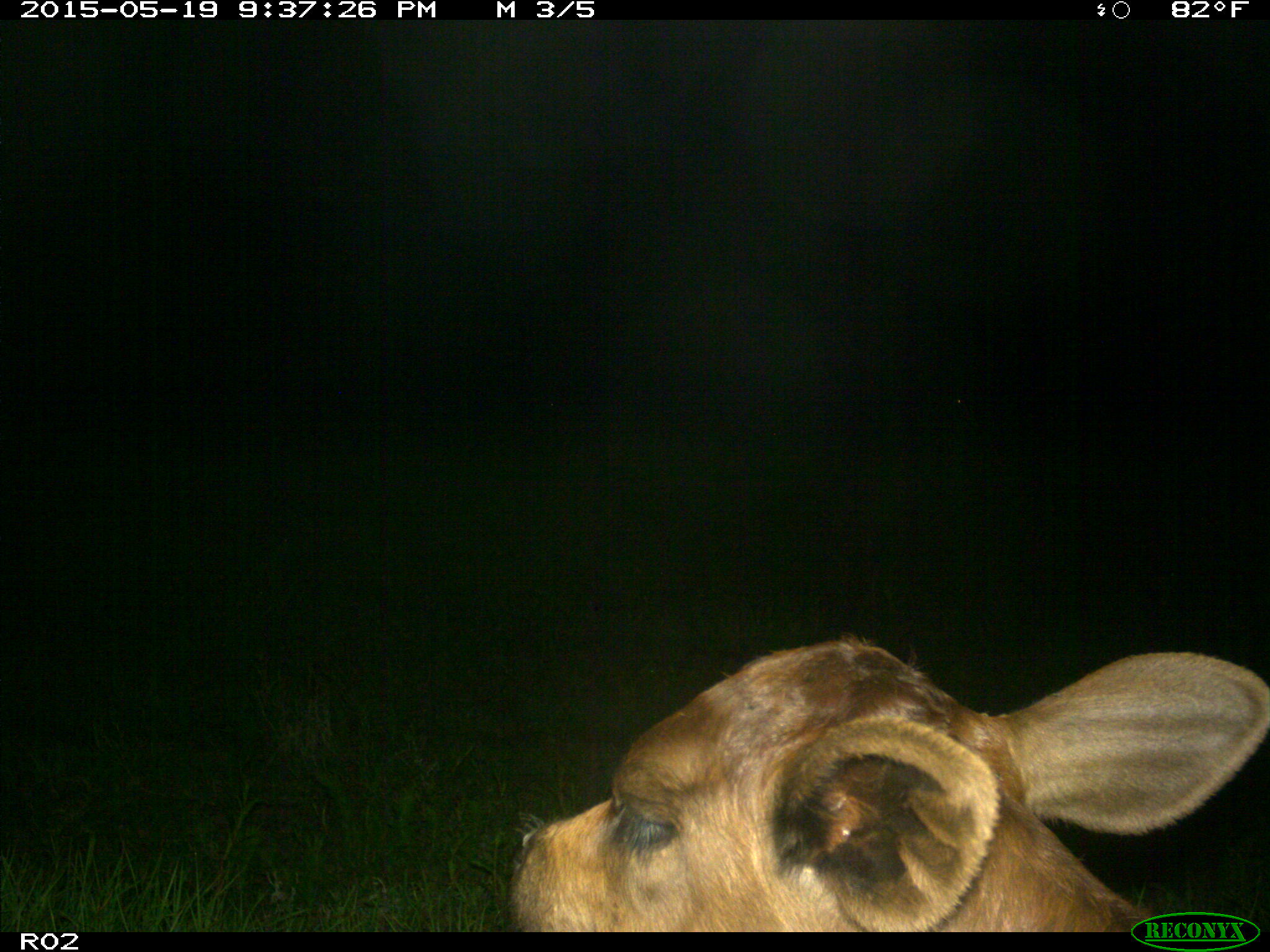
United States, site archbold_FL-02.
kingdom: Animalia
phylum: Chordata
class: Mammalia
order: Artiodactyla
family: Bovidae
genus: Bos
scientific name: Bos taurus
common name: domestic cow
Bos taurus (domestic cow).